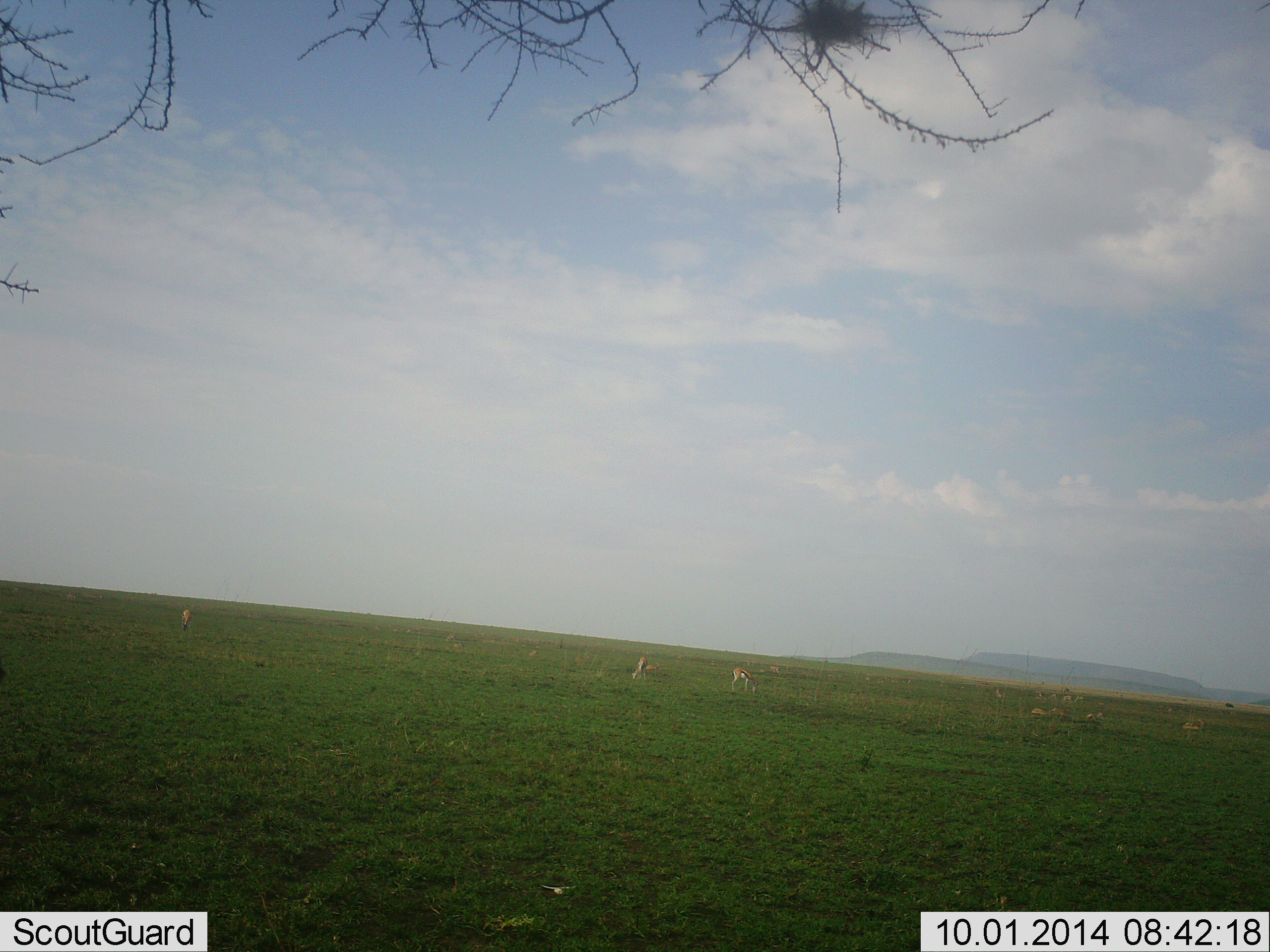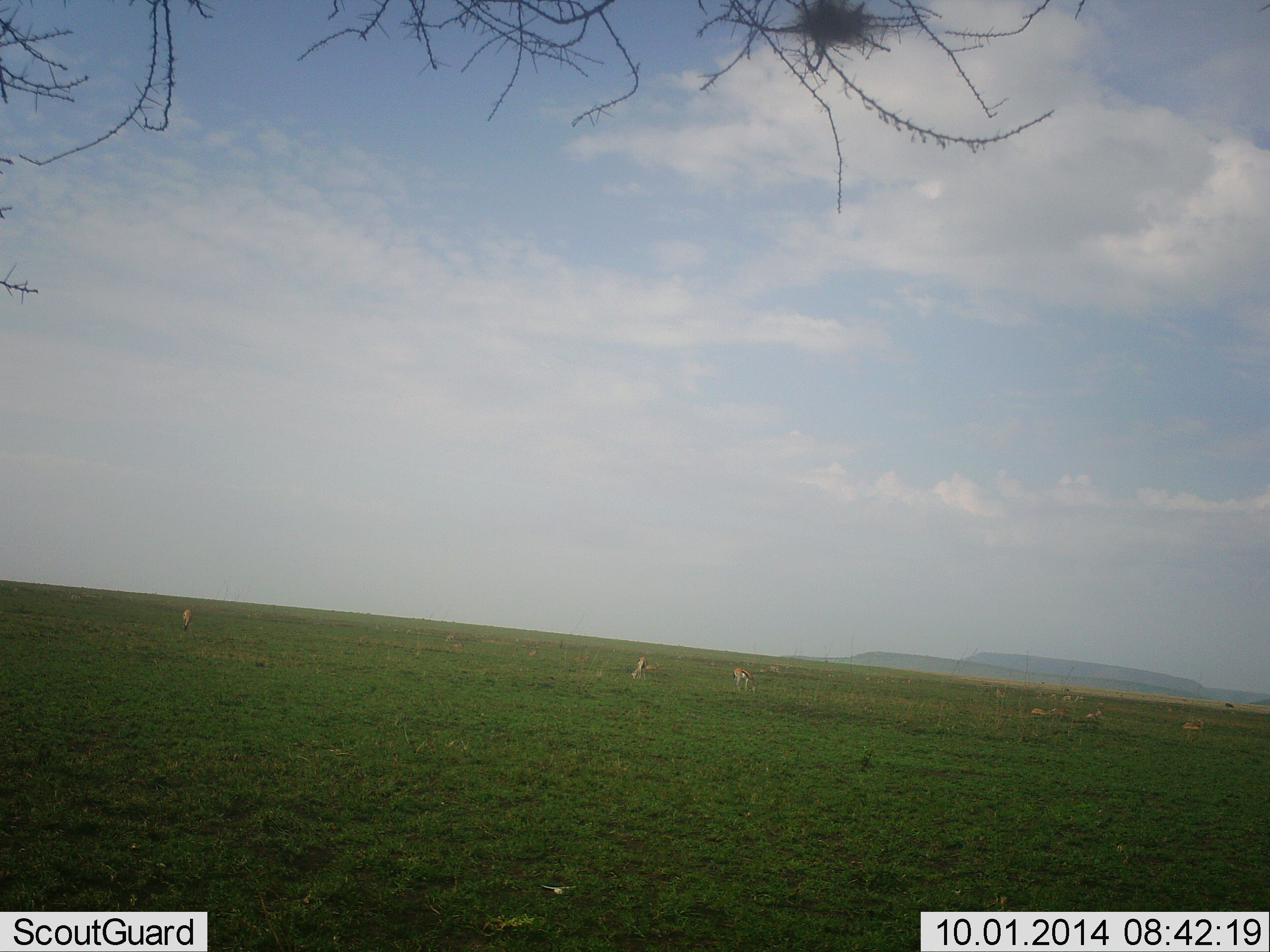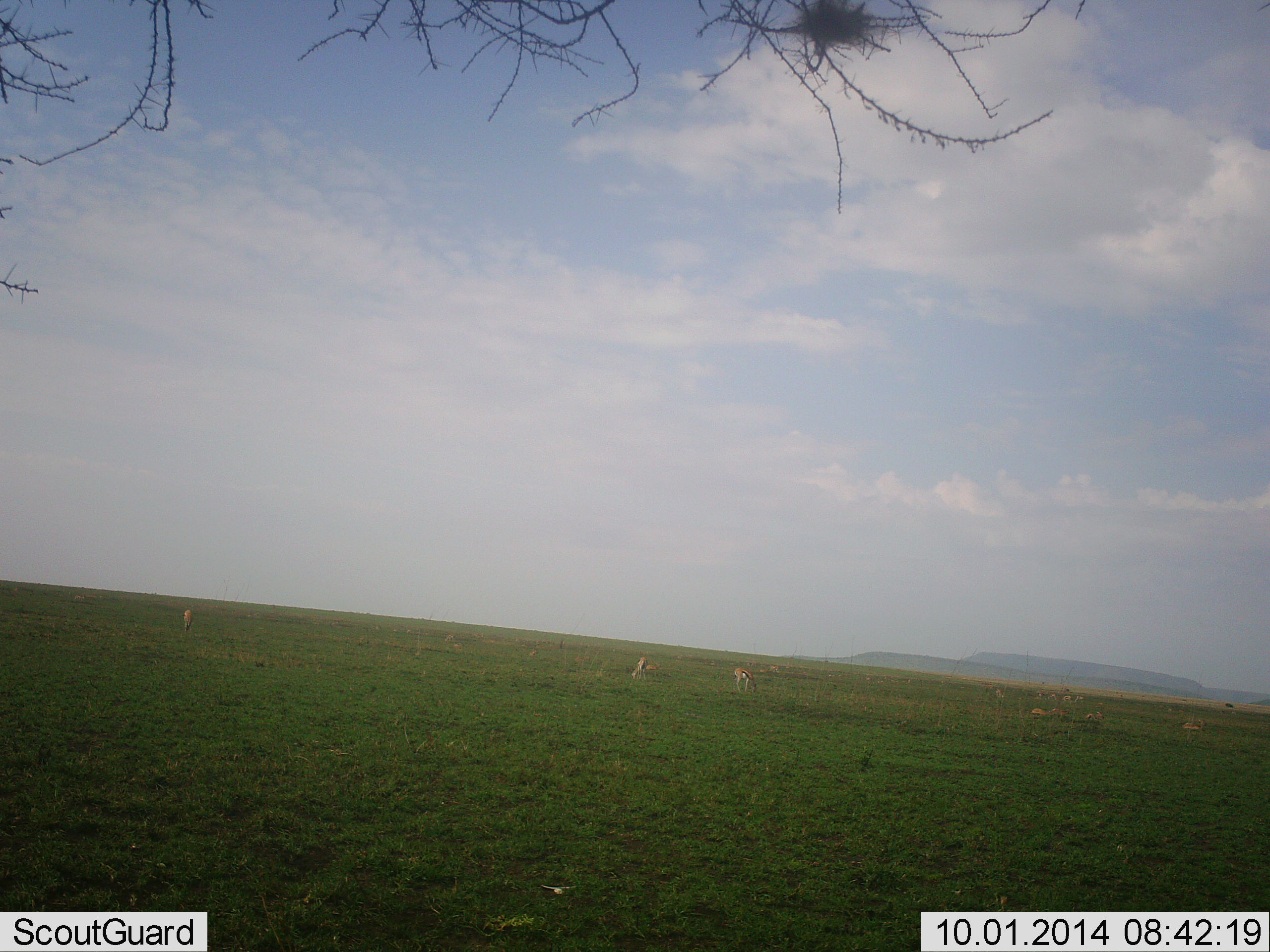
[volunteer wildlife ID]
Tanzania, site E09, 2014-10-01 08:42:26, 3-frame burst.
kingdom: Animalia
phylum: Chordata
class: Mammalia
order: Artiodactyla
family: Bovidae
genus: Eudorcas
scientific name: Eudorcas thomsonii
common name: thomson's gazelle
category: gazellethomsons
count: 9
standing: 50%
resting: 20%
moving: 10%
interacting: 0%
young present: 0%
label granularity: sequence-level